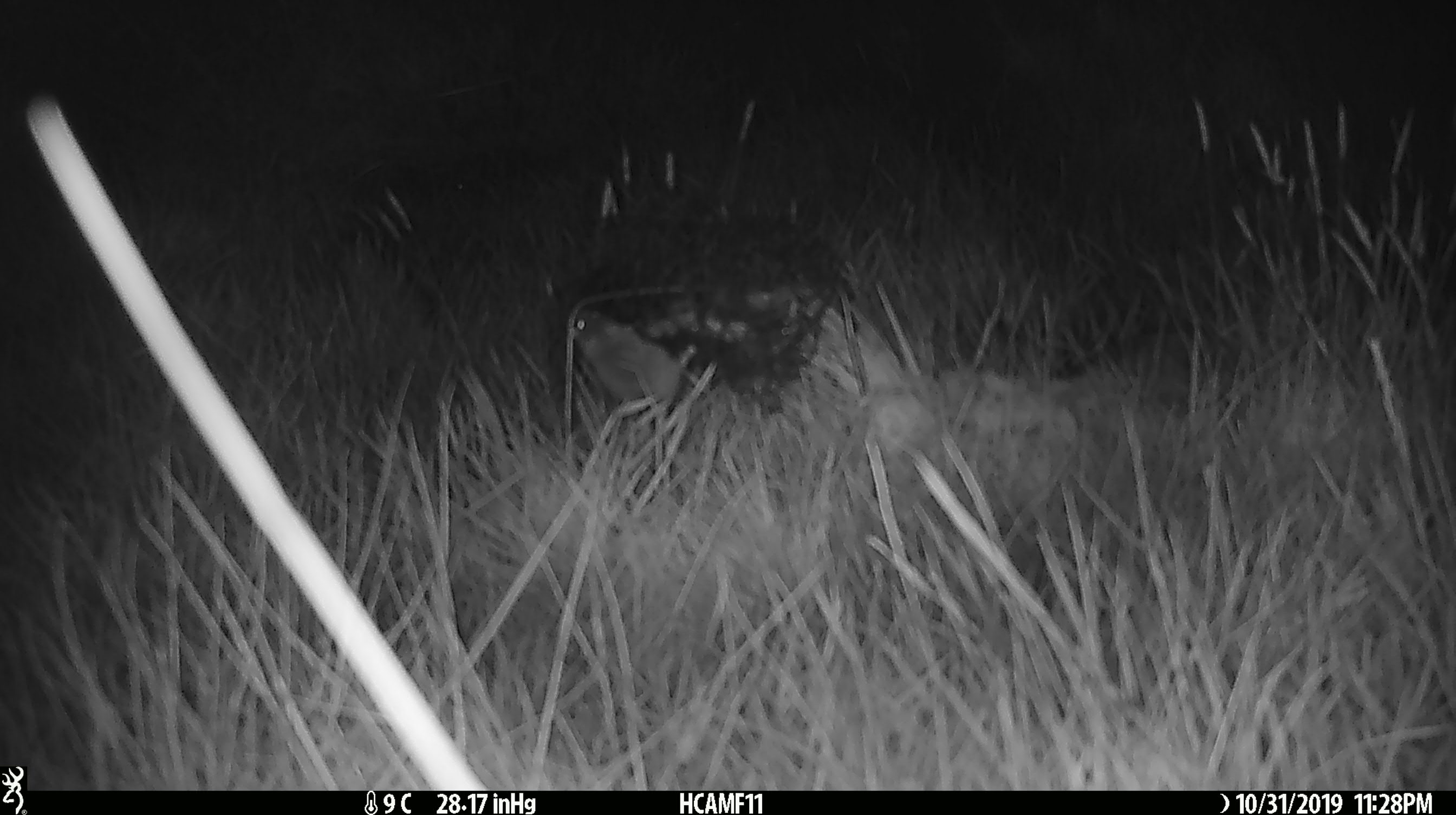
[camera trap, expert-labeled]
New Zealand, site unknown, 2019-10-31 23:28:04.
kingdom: Animalia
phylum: Chordata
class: Mammalia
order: Rodentia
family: Muridae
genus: Mus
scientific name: Mus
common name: mouse